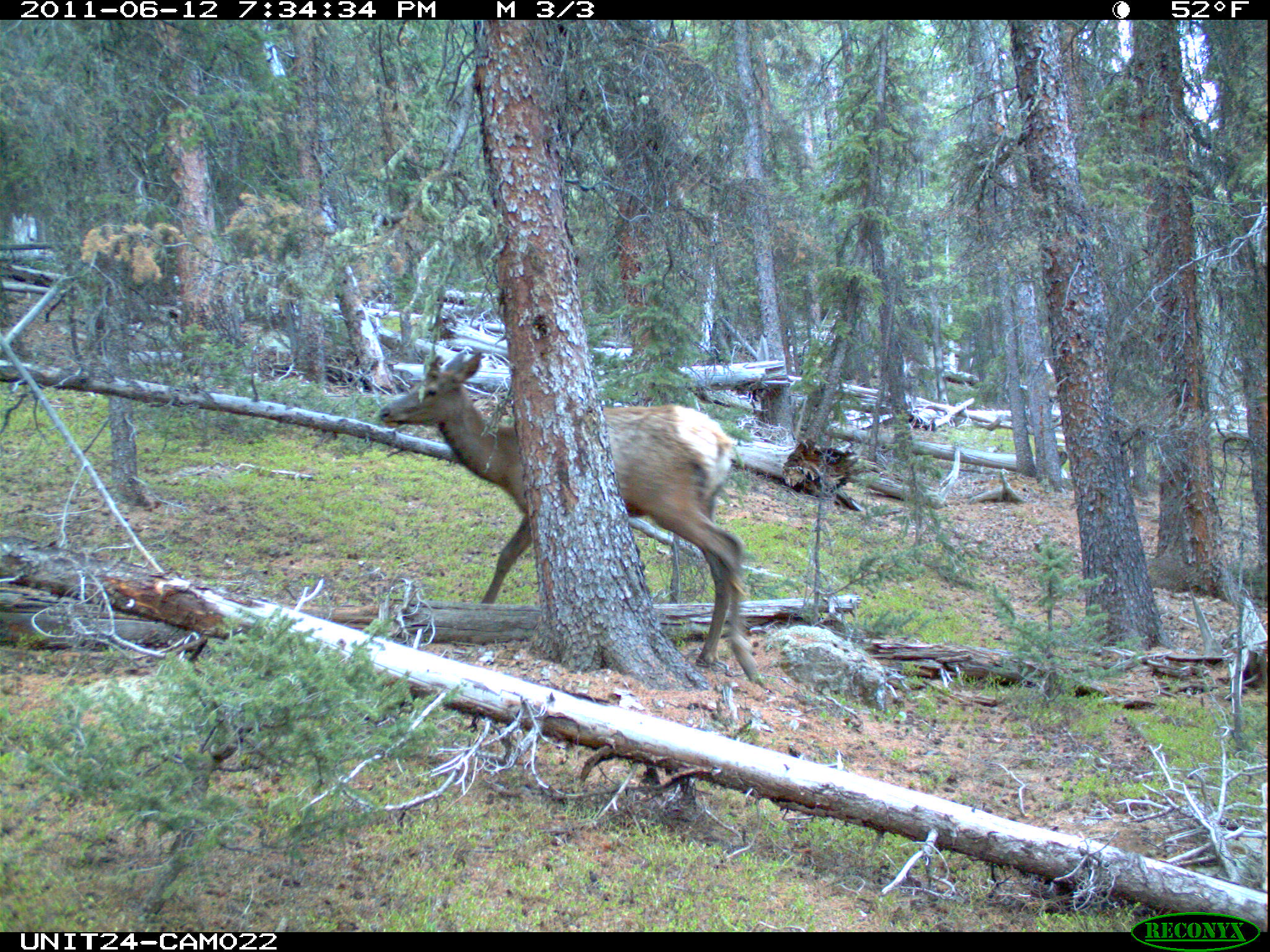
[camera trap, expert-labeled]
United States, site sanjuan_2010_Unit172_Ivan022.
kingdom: Animalia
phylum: Chordata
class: Mammalia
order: Artiodactyla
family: Cervidae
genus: Cervus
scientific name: Cervus elaphus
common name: red deer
Cervus elaphus (red deer).